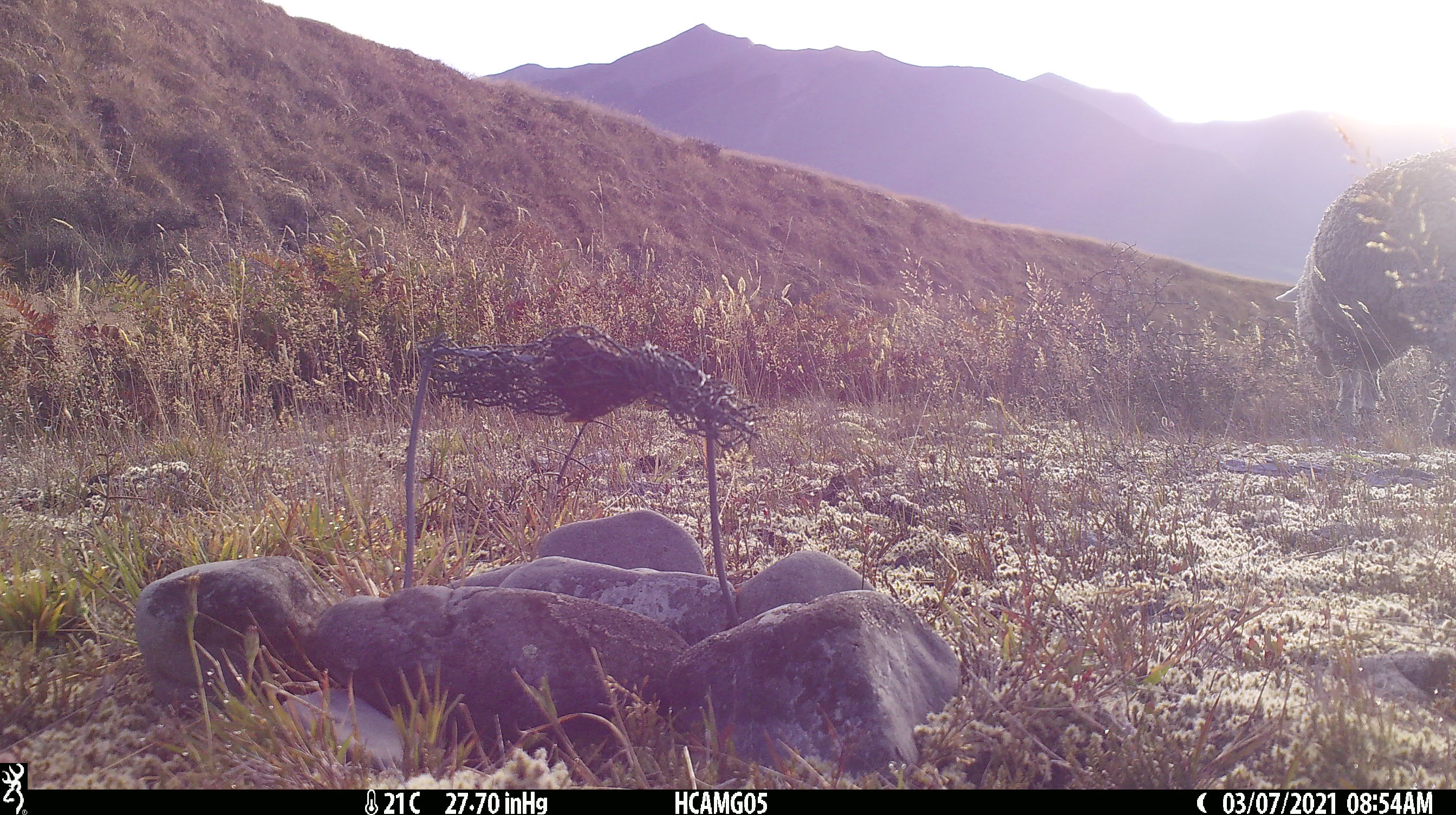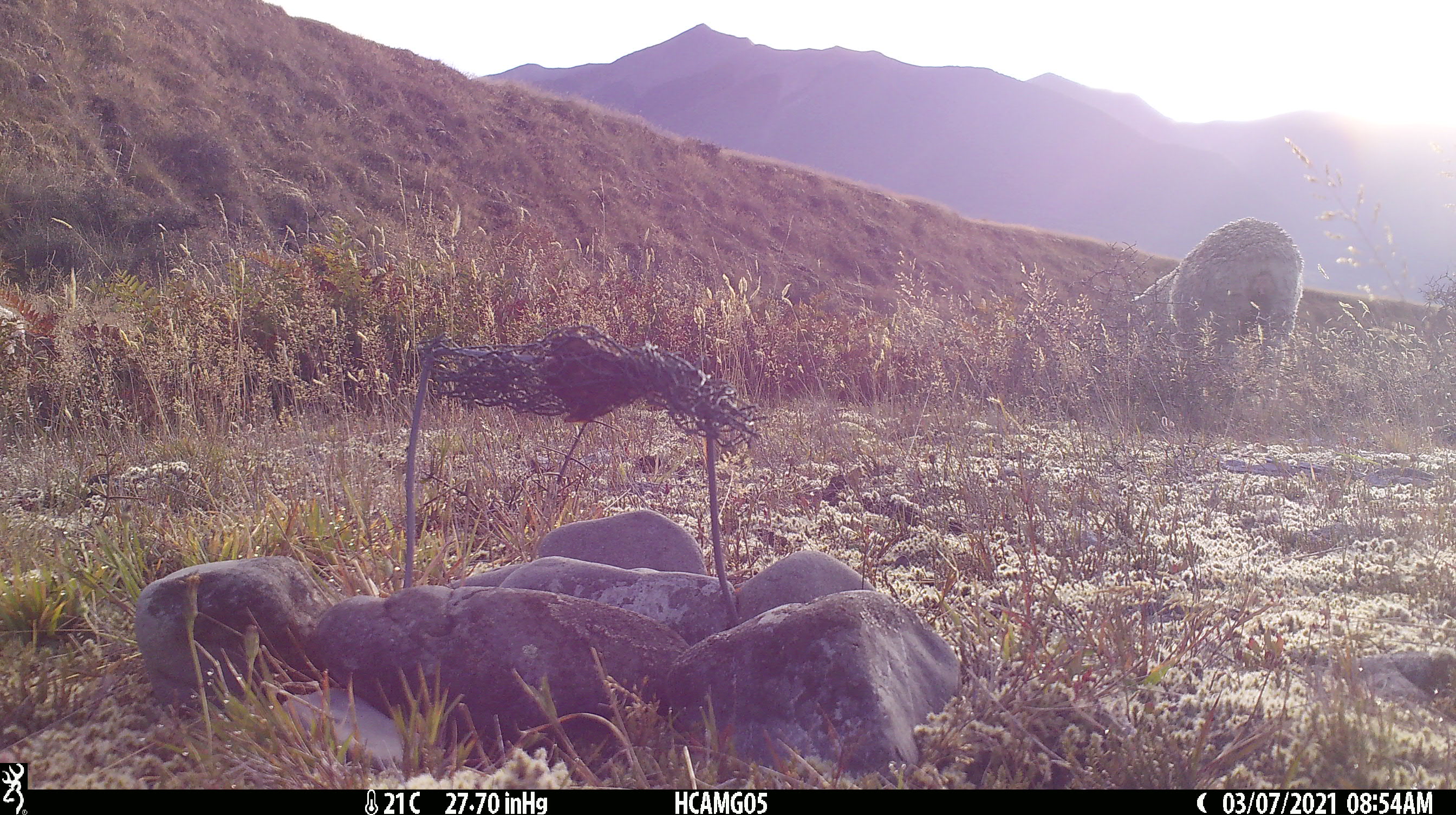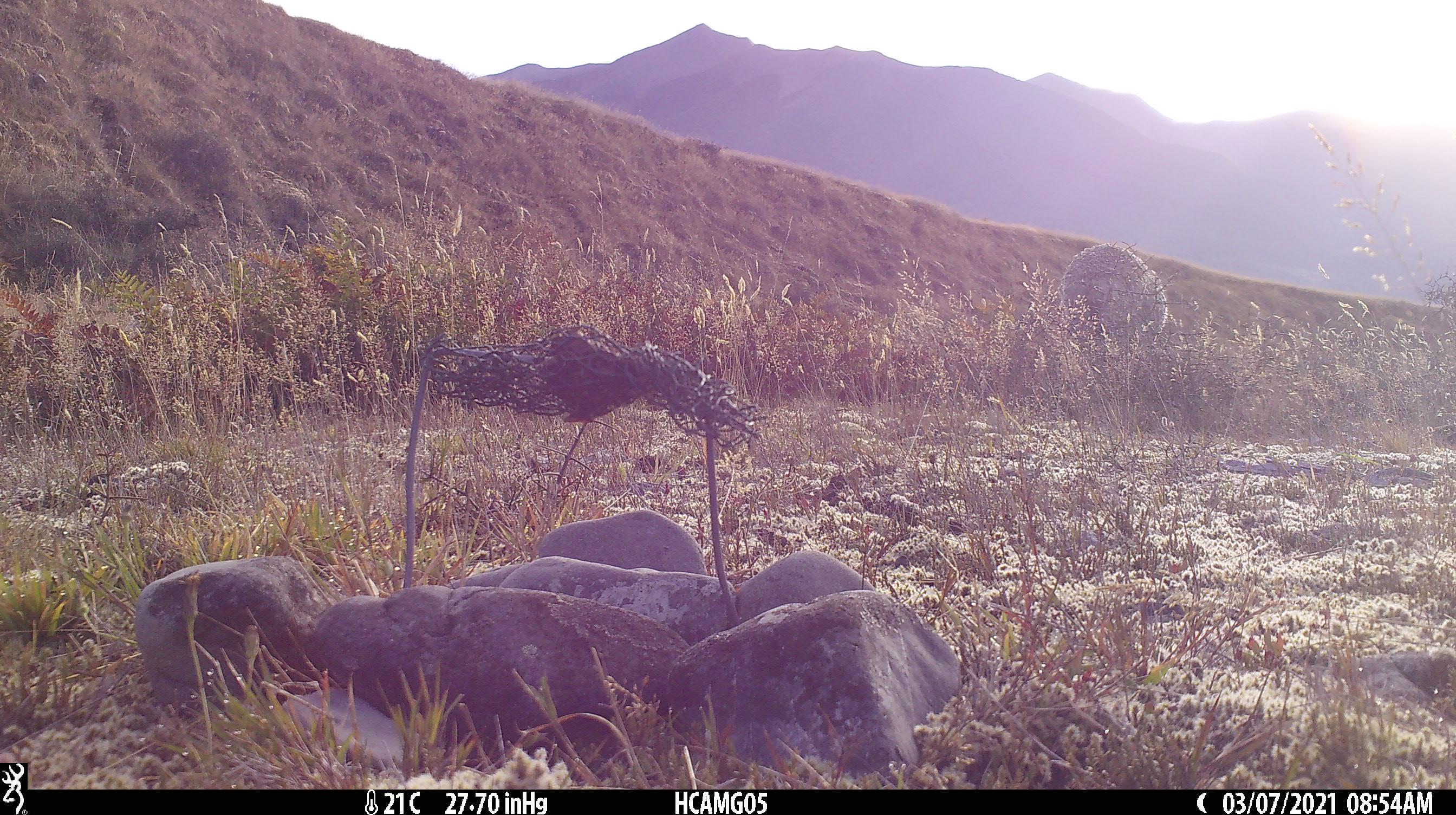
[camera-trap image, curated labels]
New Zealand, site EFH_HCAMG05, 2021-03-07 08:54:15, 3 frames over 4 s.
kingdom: Animalia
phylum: Chordata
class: Mammalia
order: Artiodactyla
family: Bovidae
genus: Ovis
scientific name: Ovis aries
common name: domestic sheep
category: sheep